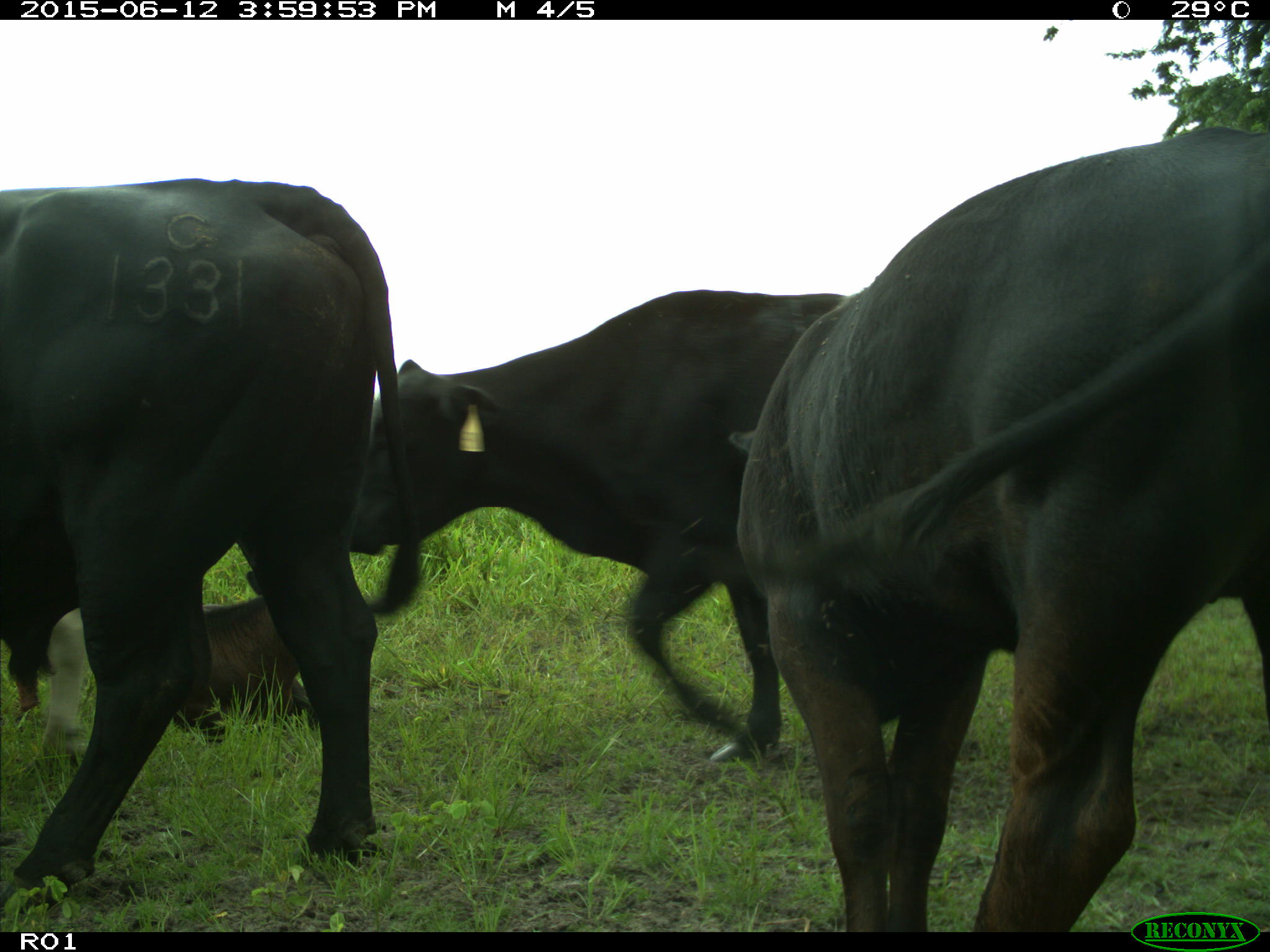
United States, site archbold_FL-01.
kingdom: Animalia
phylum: Chordata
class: Mammalia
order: Artiodactyla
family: Bovidae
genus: Bos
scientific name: Bos taurus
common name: domestic cow